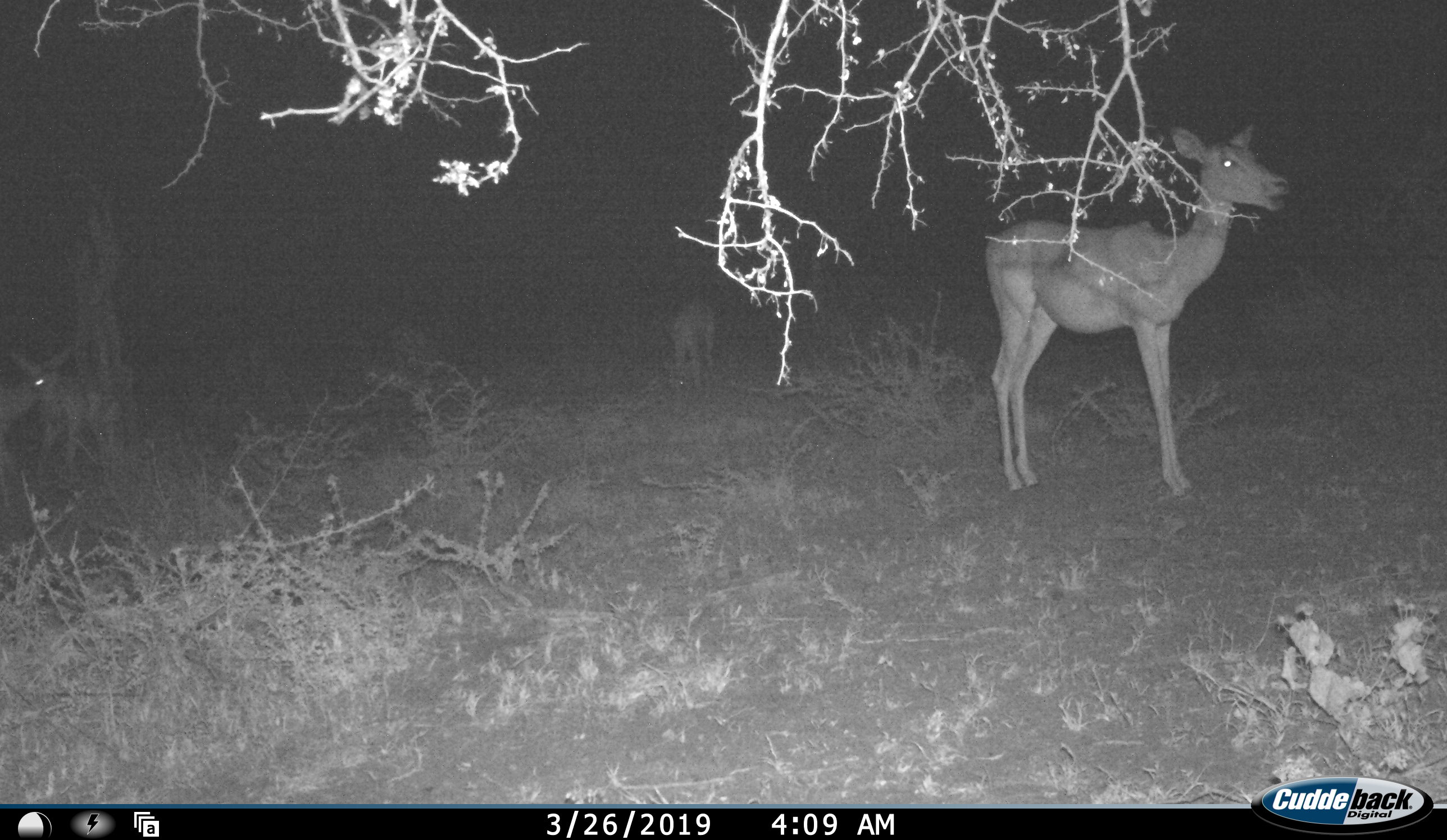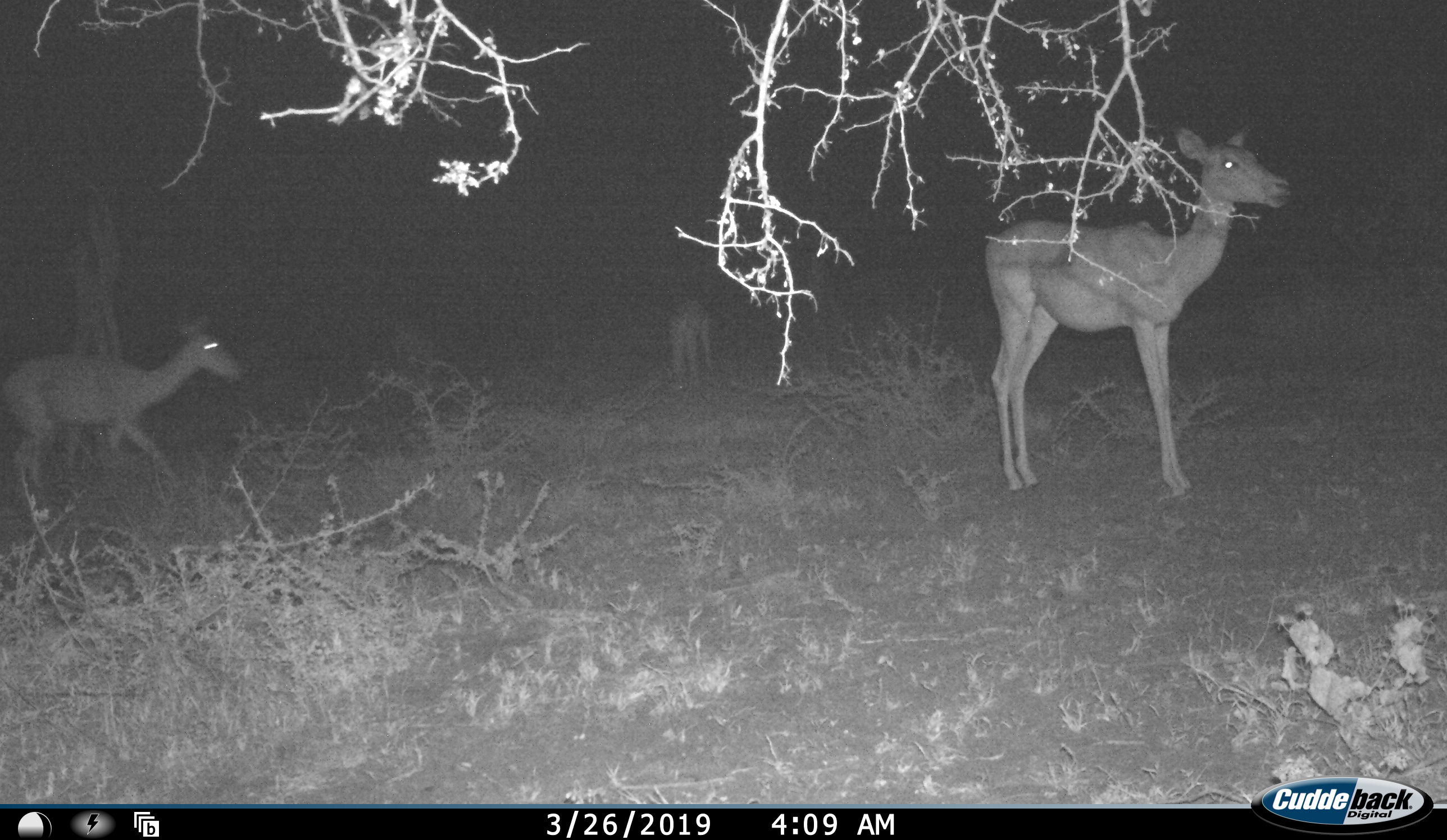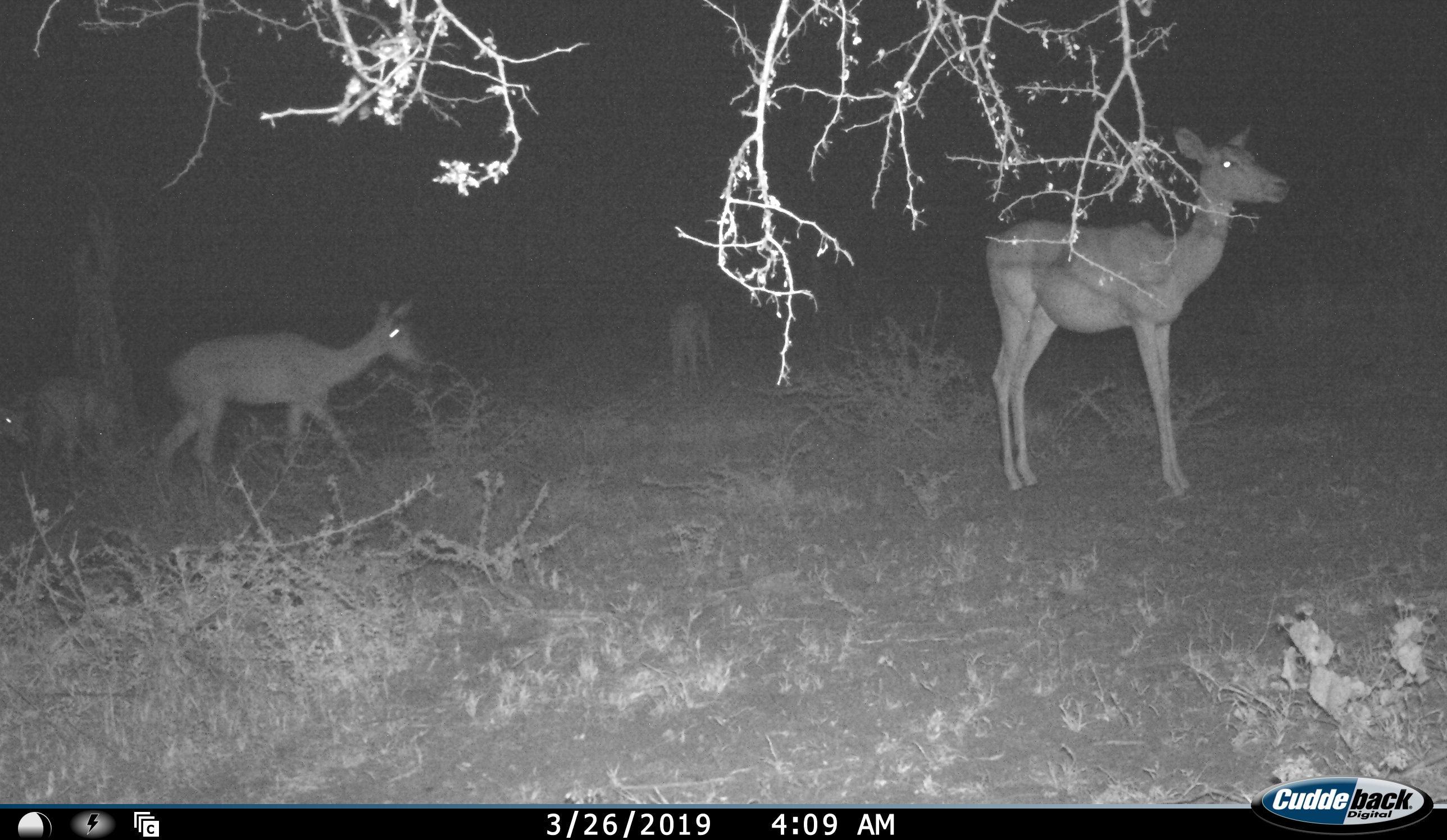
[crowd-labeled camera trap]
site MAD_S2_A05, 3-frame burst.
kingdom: Animalia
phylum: Chordata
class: Mammalia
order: Artiodactyla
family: Bovidae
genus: Redunca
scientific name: Redunca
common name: reedbuck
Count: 4.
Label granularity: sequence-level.